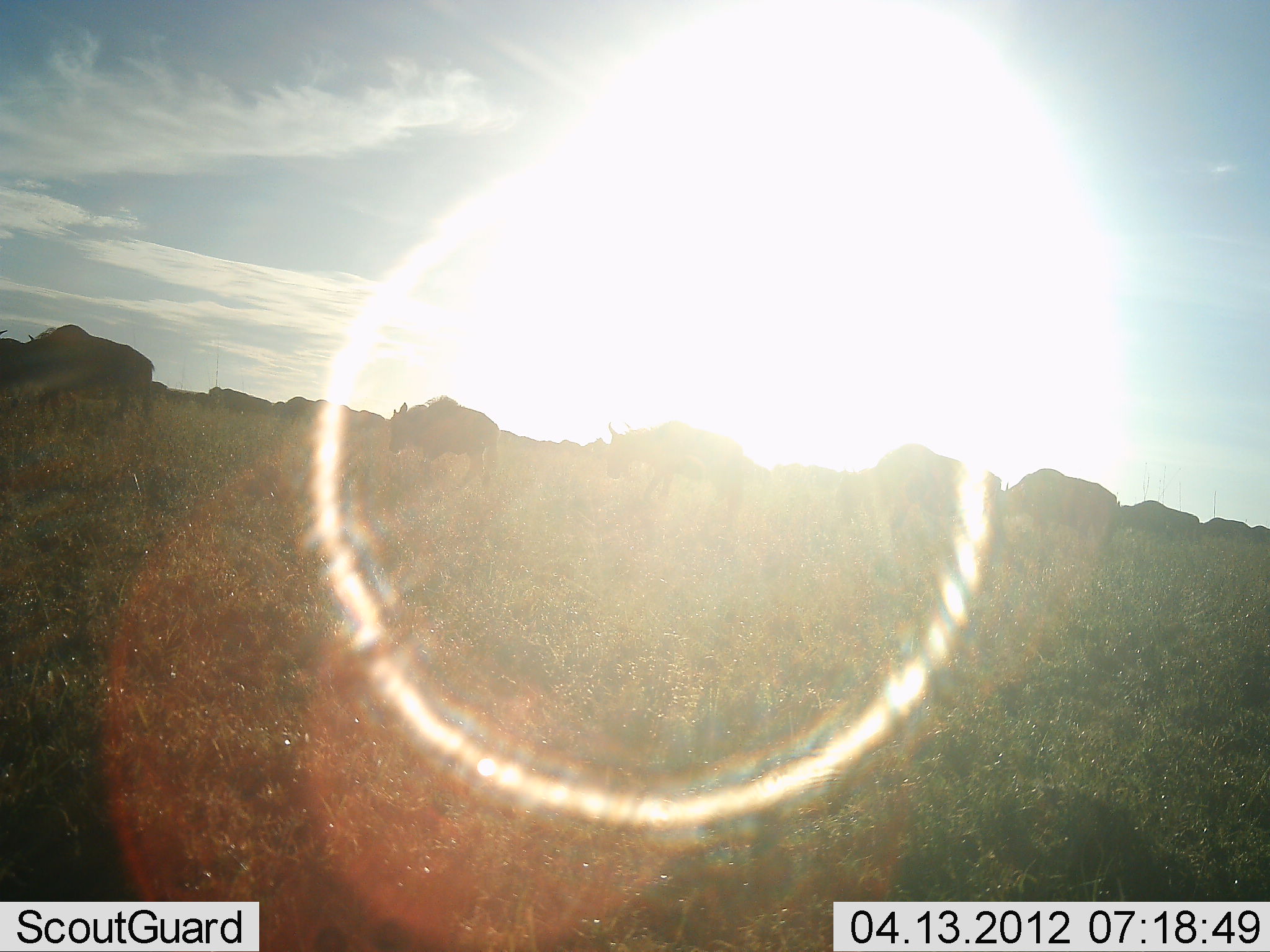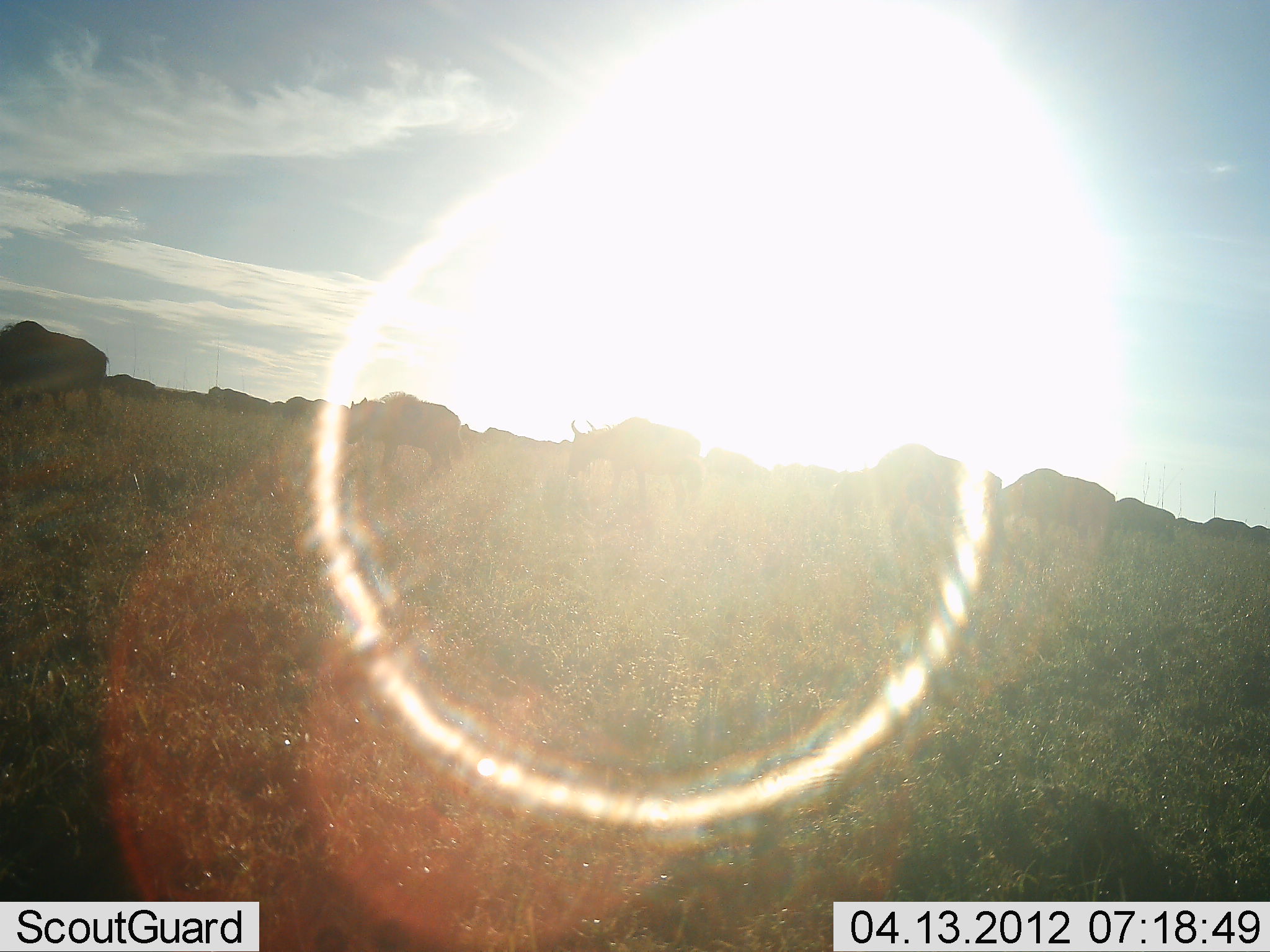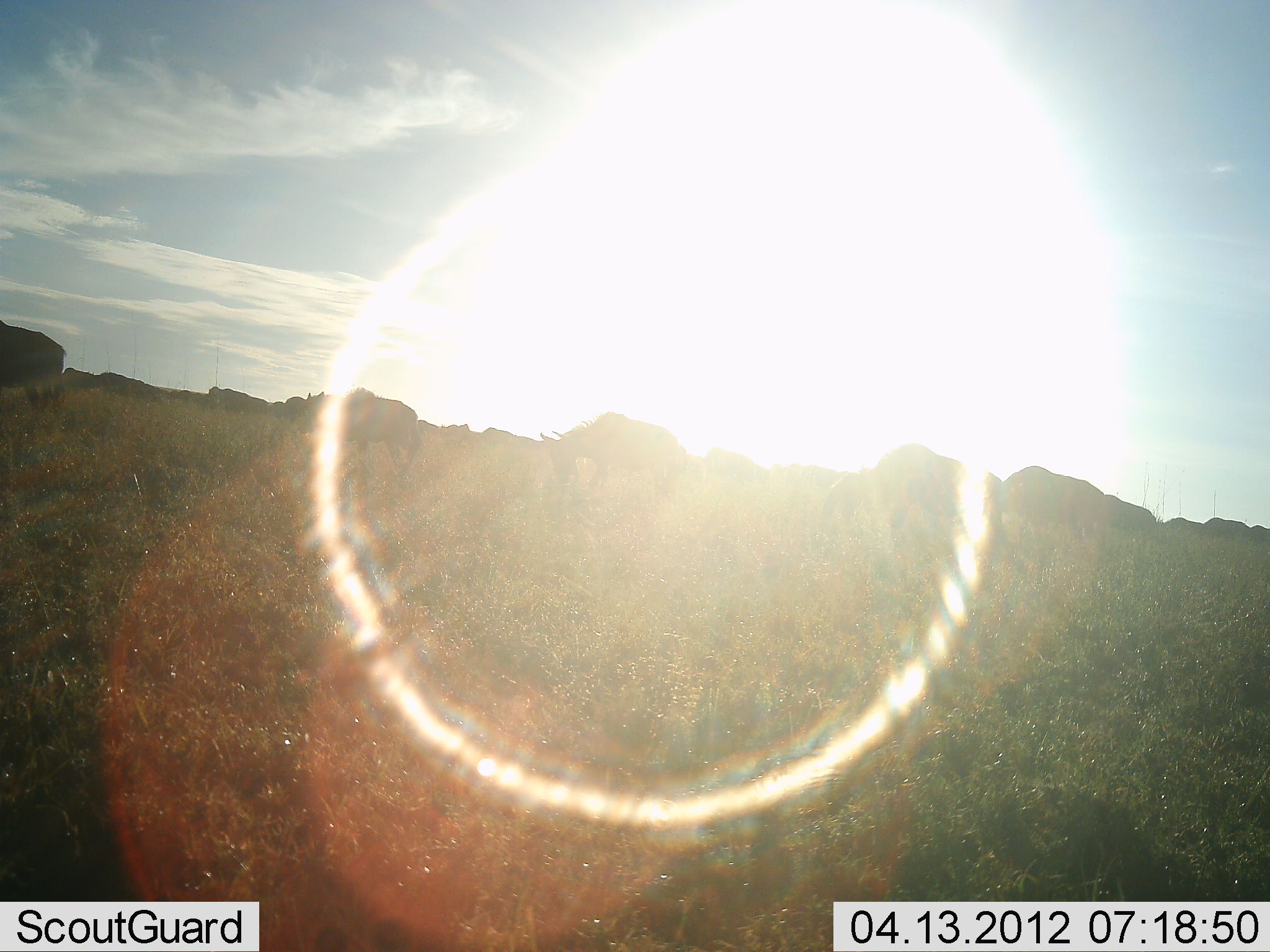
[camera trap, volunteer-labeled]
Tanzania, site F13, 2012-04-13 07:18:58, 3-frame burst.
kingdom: Animalia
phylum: Chordata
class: Mammalia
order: Artiodactyla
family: Bovidae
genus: Connochaetes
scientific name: Connochaetes taurinus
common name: blue wildebeest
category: wildebeest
Wildebeest (blue wildebeest) (Connochaetes taurinus), count 11-50. Behavior (volunteer vote fractions): standing 0%, resting 0%, moving 92%, interacting 0%. Young present (vote fraction): 0%. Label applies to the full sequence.